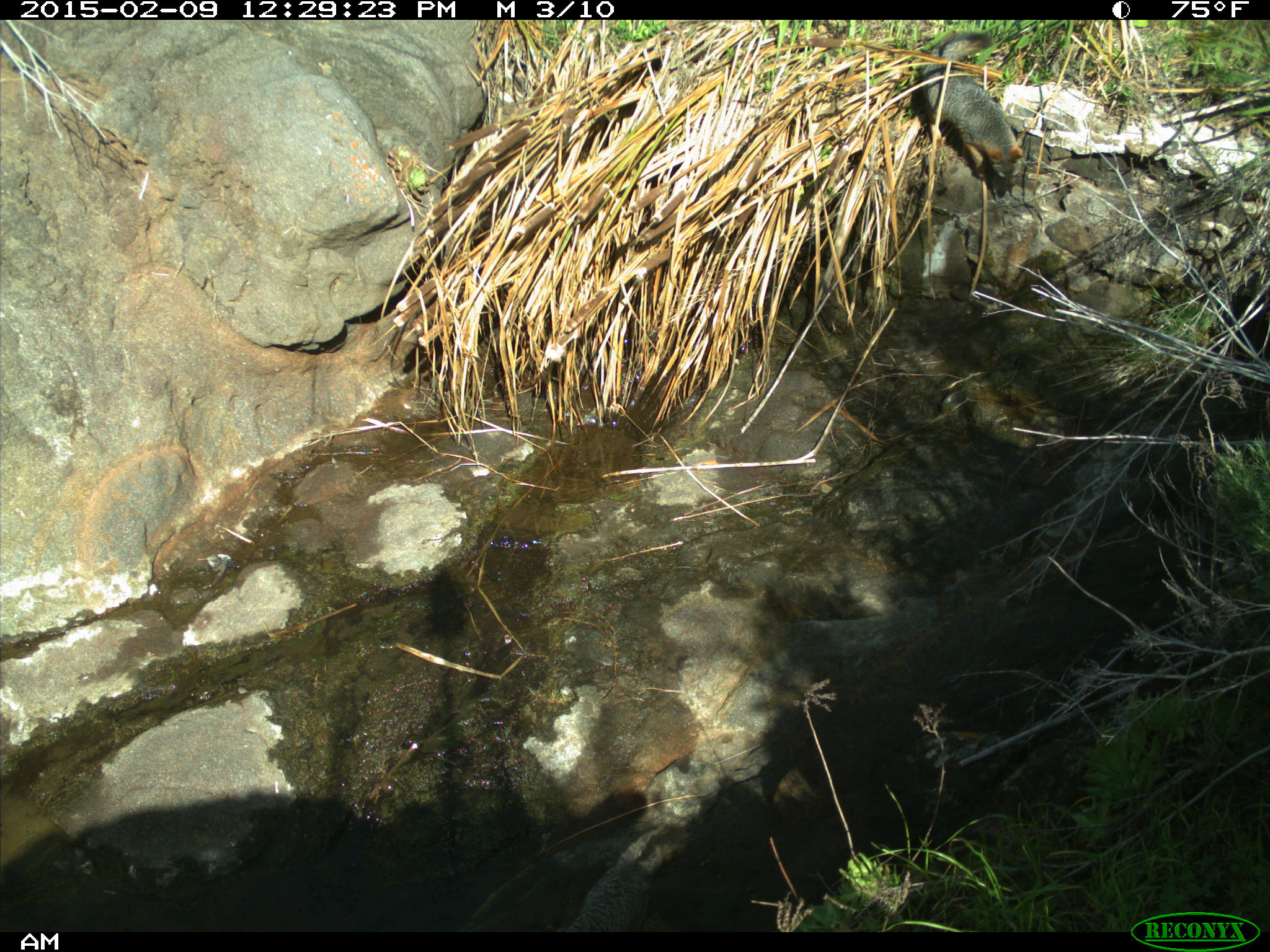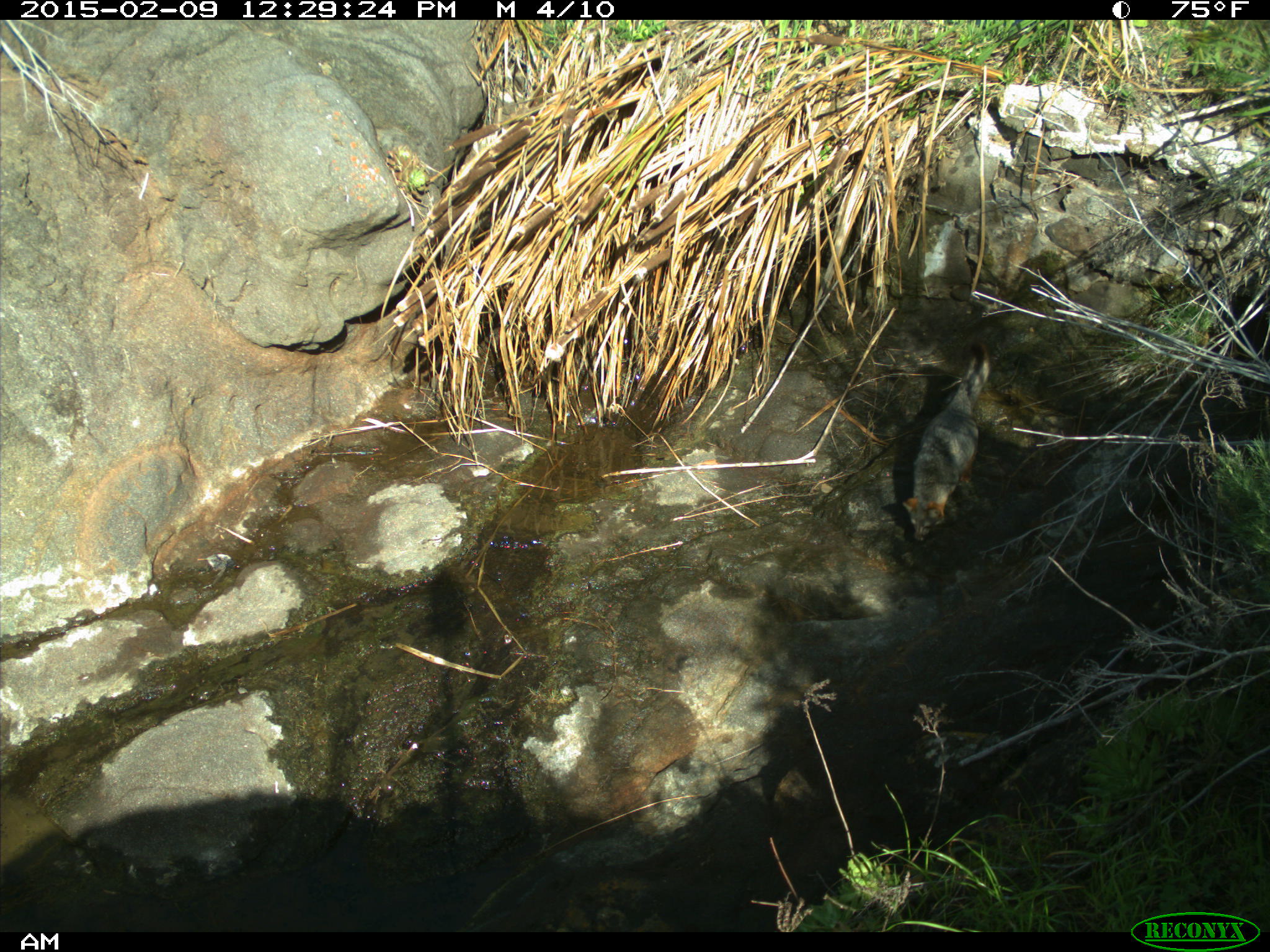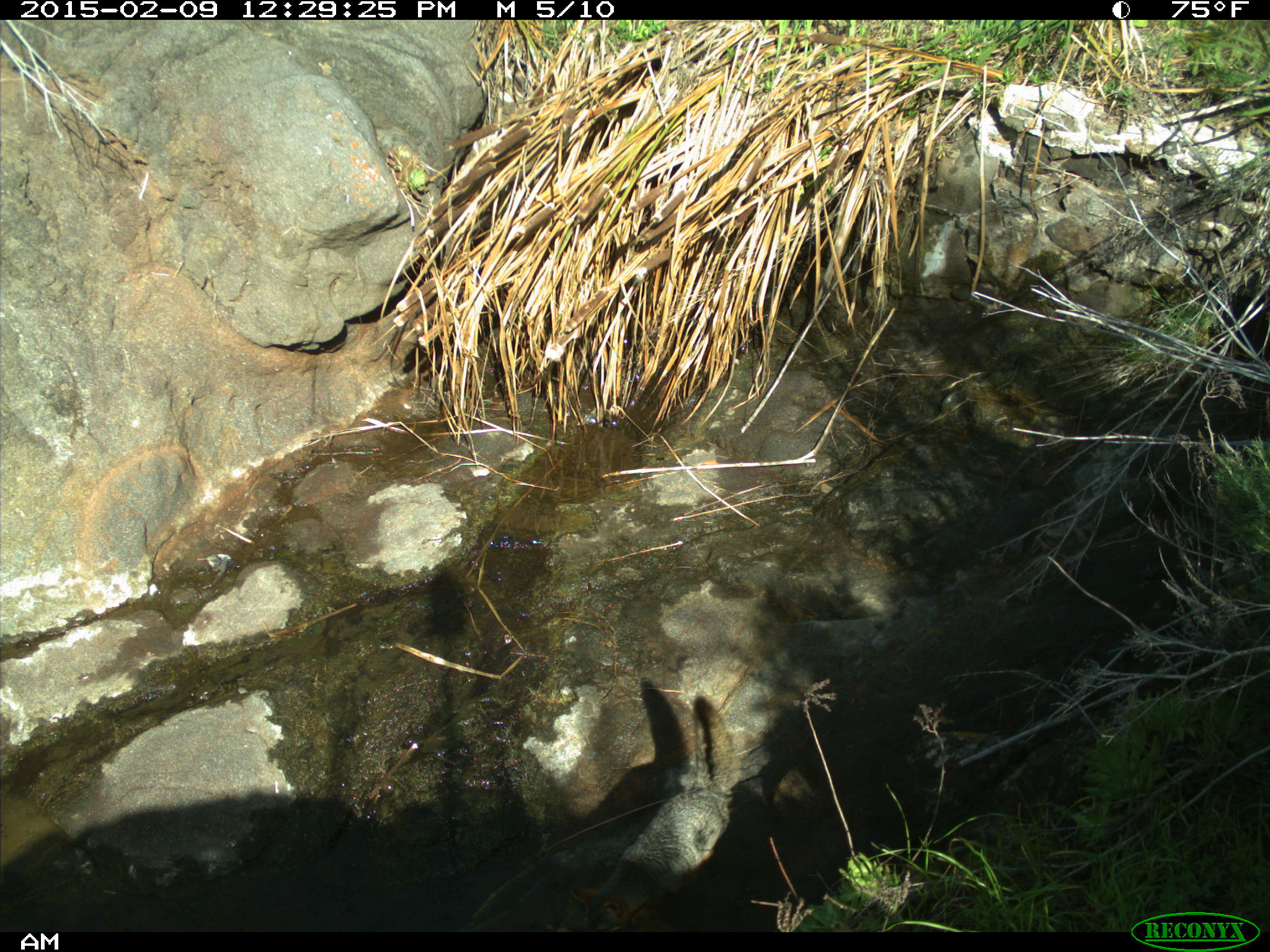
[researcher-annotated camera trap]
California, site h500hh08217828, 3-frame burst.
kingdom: Animalia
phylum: Chordata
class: Mammalia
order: Carnivora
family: Canidae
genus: Urocyon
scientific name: Urocyon littoralis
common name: island fox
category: fox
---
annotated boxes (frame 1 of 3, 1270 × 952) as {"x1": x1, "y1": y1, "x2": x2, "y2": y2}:
fox: {"x1": 921, "y1": 32, "x2": 1023, "y2": 191}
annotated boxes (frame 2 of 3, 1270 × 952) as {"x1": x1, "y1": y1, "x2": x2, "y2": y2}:
fox: {"x1": 900, "y1": 340, "x2": 988, "y2": 543}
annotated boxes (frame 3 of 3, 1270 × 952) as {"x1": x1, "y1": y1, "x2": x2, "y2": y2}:
fox: {"x1": 571, "y1": 696, "x2": 734, "y2": 933}